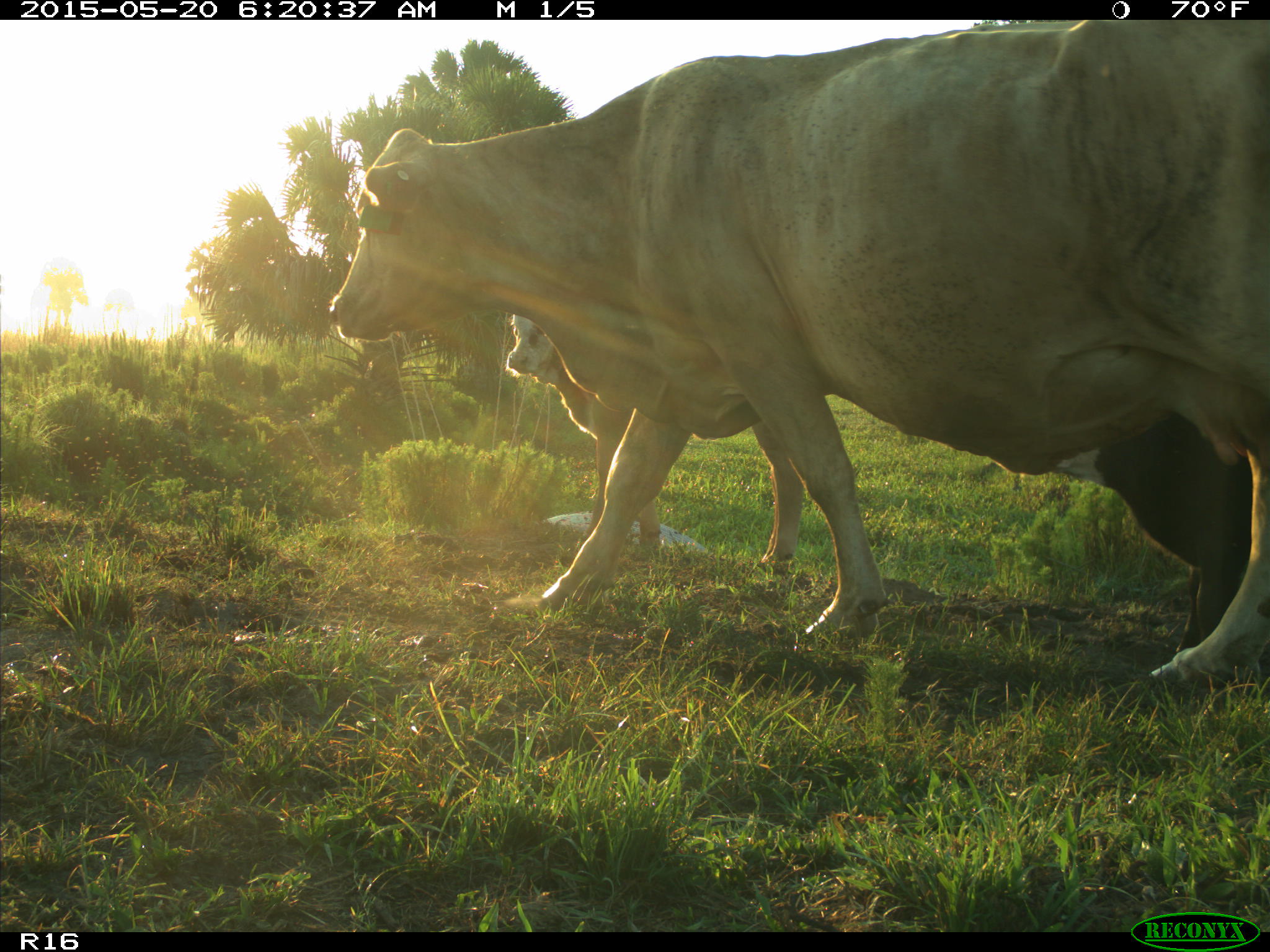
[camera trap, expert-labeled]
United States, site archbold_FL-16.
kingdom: Animalia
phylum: Chordata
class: Mammalia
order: Artiodactyla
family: Bovidae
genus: Bos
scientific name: Bos taurus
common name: domestic cow